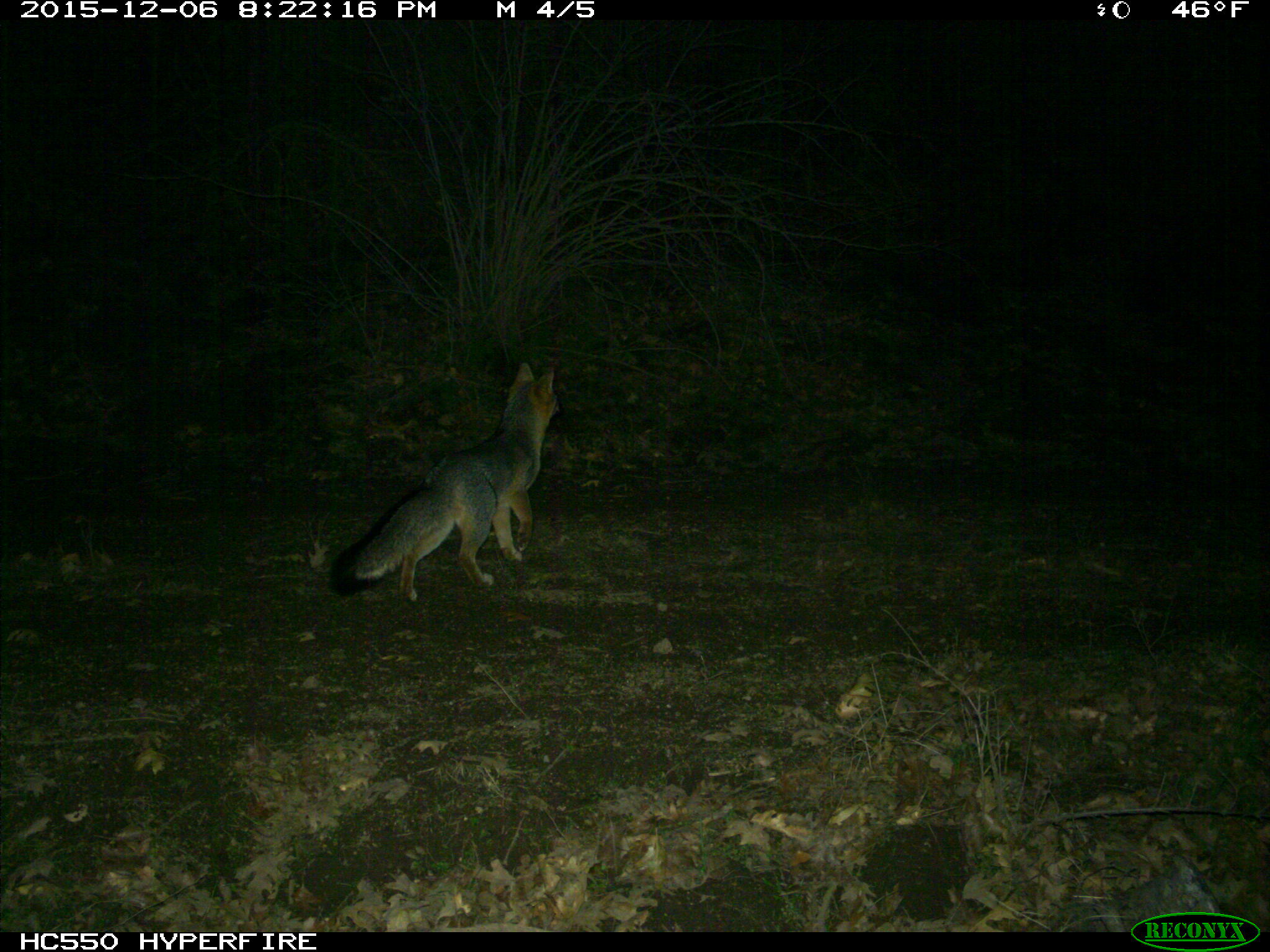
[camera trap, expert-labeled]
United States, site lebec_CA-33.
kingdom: Animalia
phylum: Chordata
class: Mammalia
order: Carnivora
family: Canidae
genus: Urocyon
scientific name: Urocyon cinereoargenteus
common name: gray fox